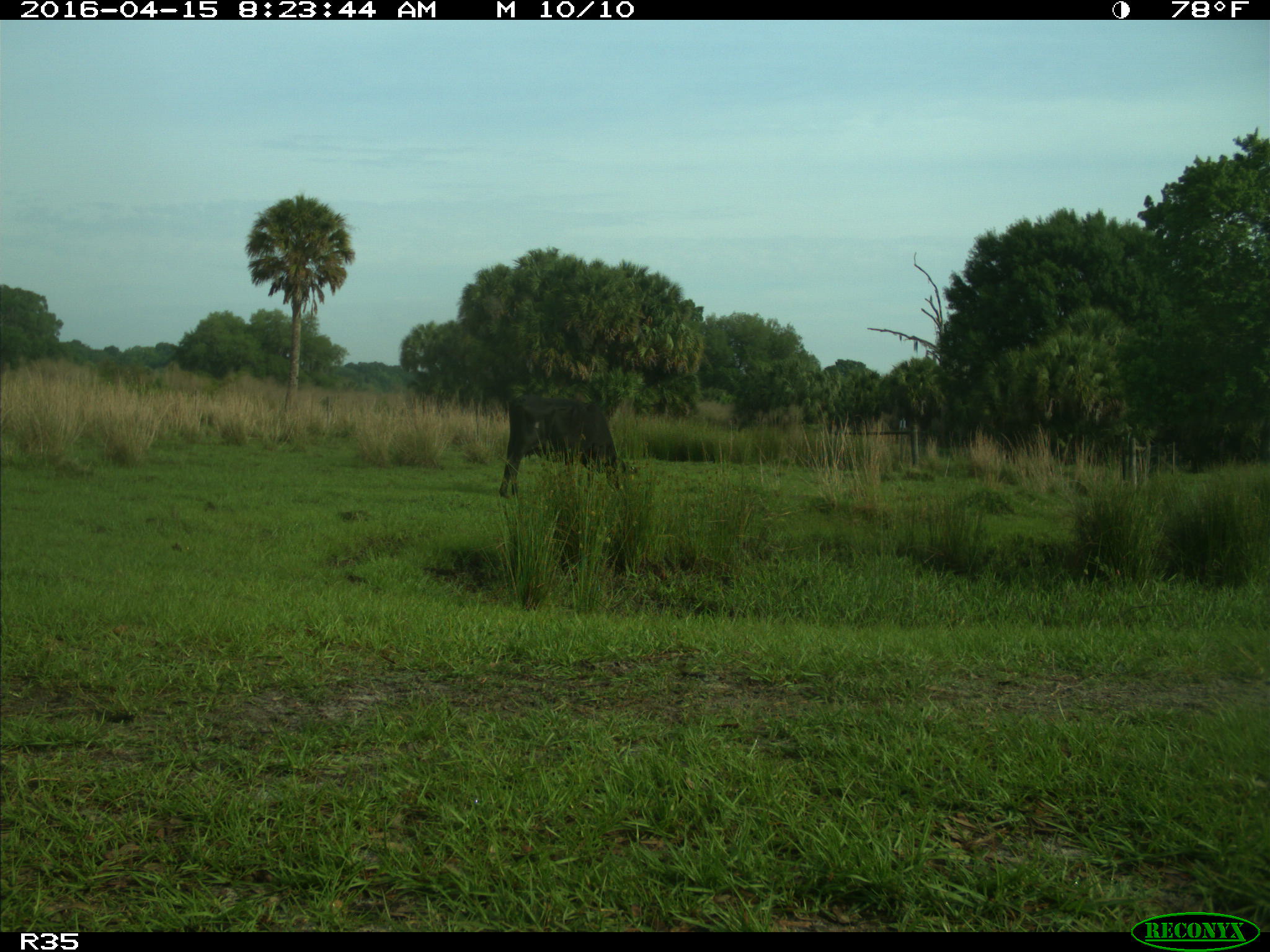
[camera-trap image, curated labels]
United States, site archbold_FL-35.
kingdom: Animalia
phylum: Chordata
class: Mammalia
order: Artiodactyla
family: Bovidae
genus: Bos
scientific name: Bos taurus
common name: domestic cow